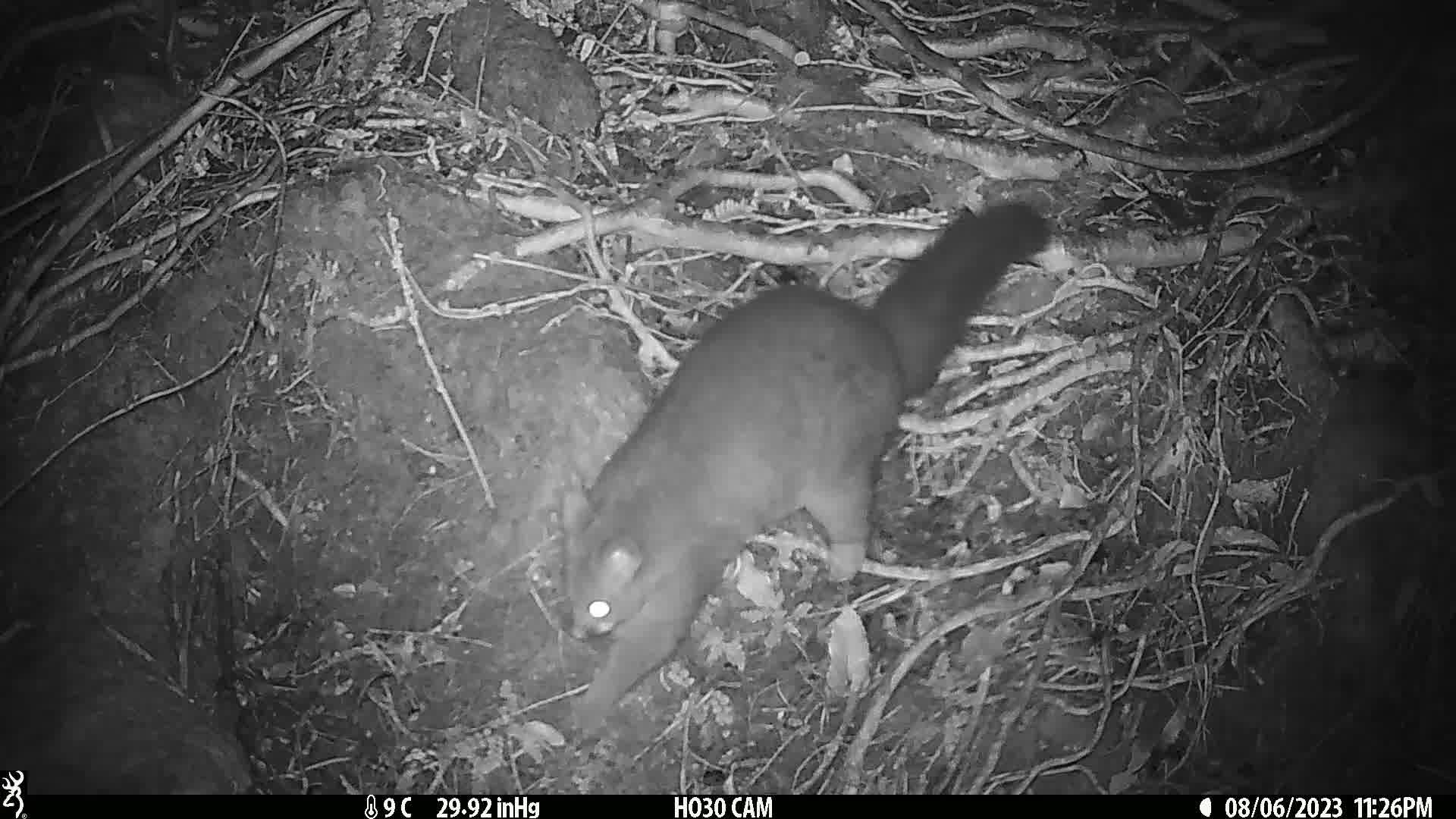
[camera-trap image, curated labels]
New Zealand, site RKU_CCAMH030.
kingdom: Animalia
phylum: Chordata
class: Mammalia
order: Diprotodontia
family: Phalangeridae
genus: Trichosurus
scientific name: Trichosurus vulpecula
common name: common brushtail possum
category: possum